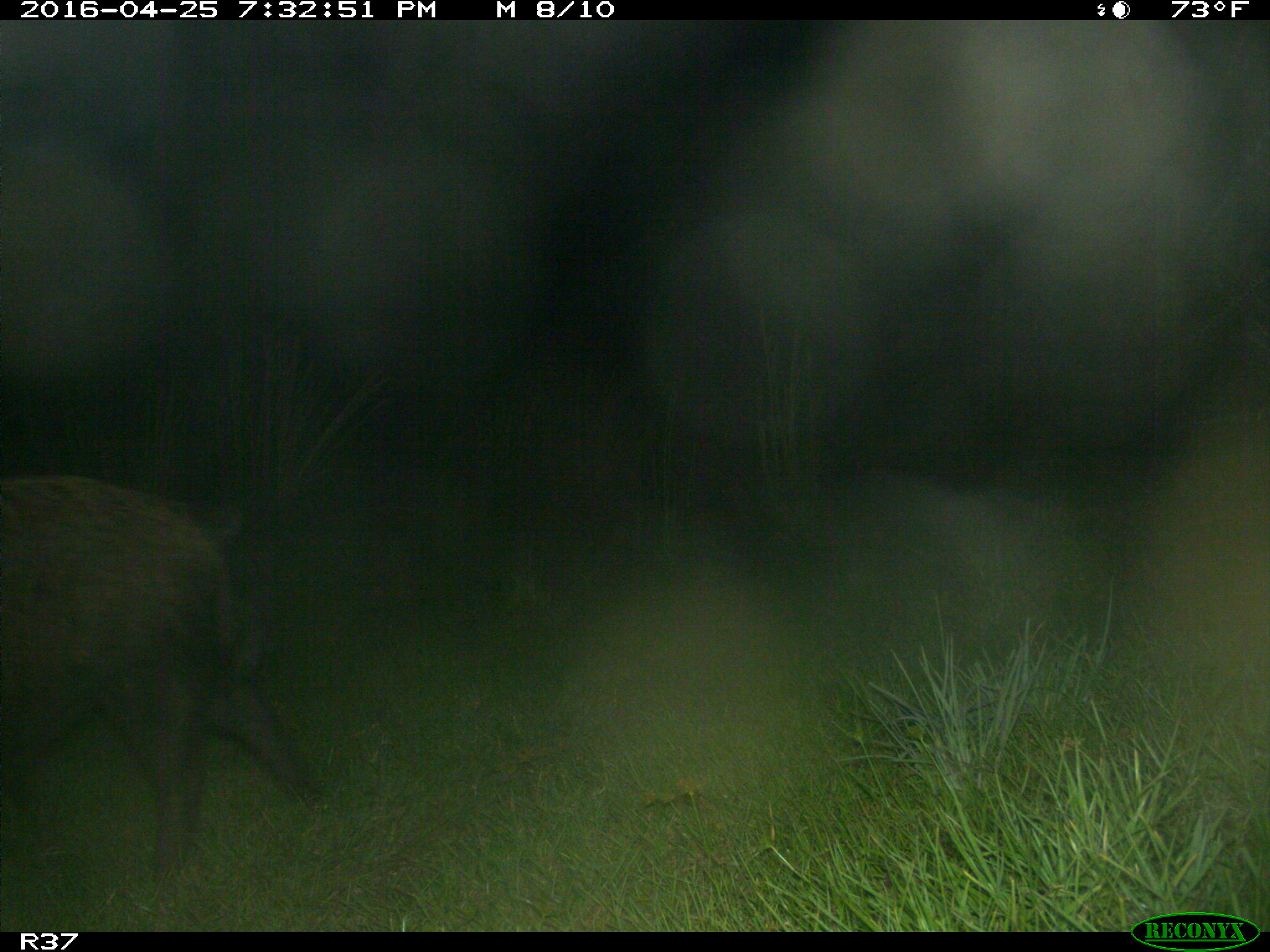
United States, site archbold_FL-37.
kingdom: Animalia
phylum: Chordata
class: Mammalia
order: Artiodactyla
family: Suidae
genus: Sus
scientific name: Sus scrofa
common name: wild boar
Sus scrofa (wild boar).